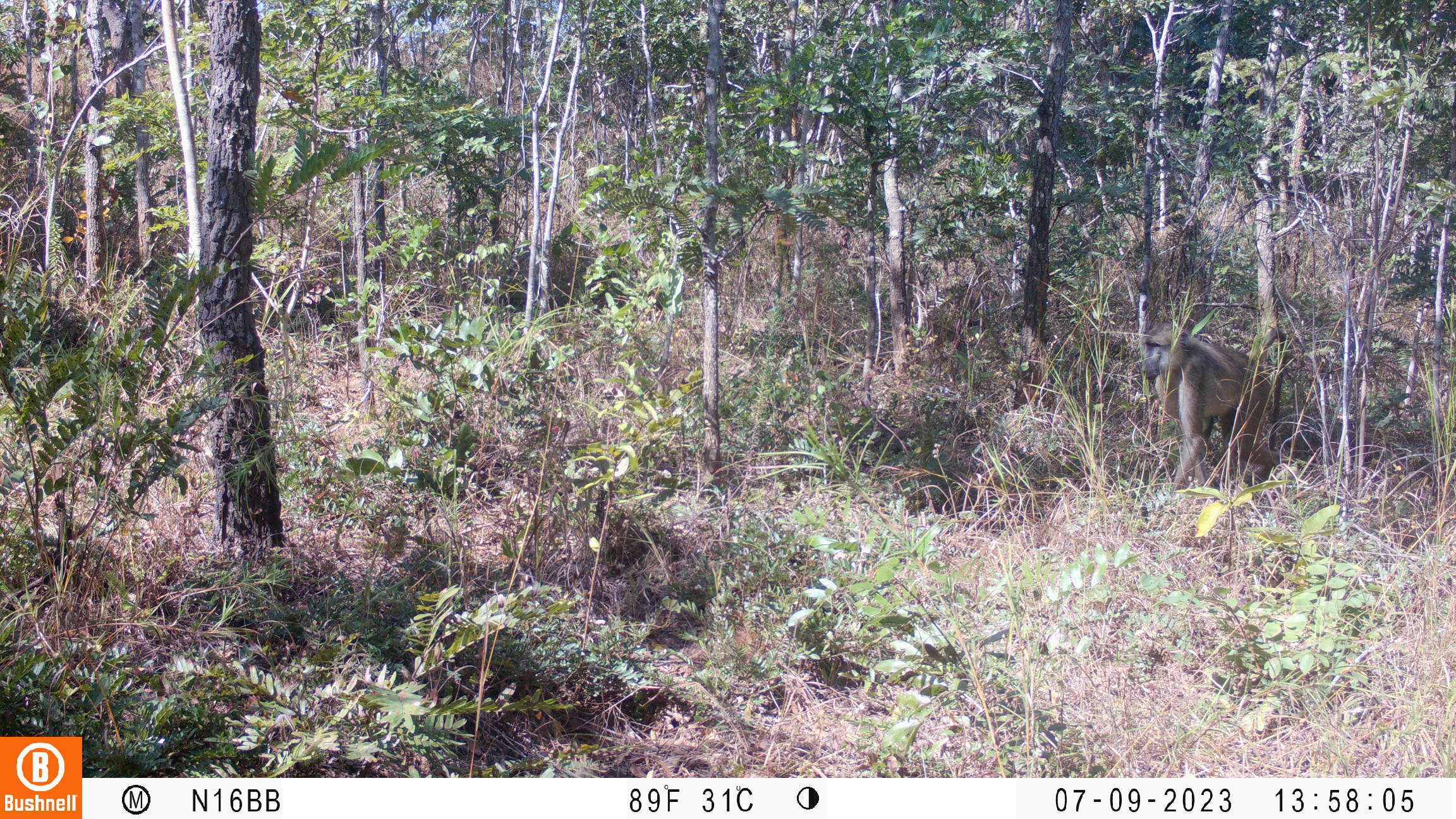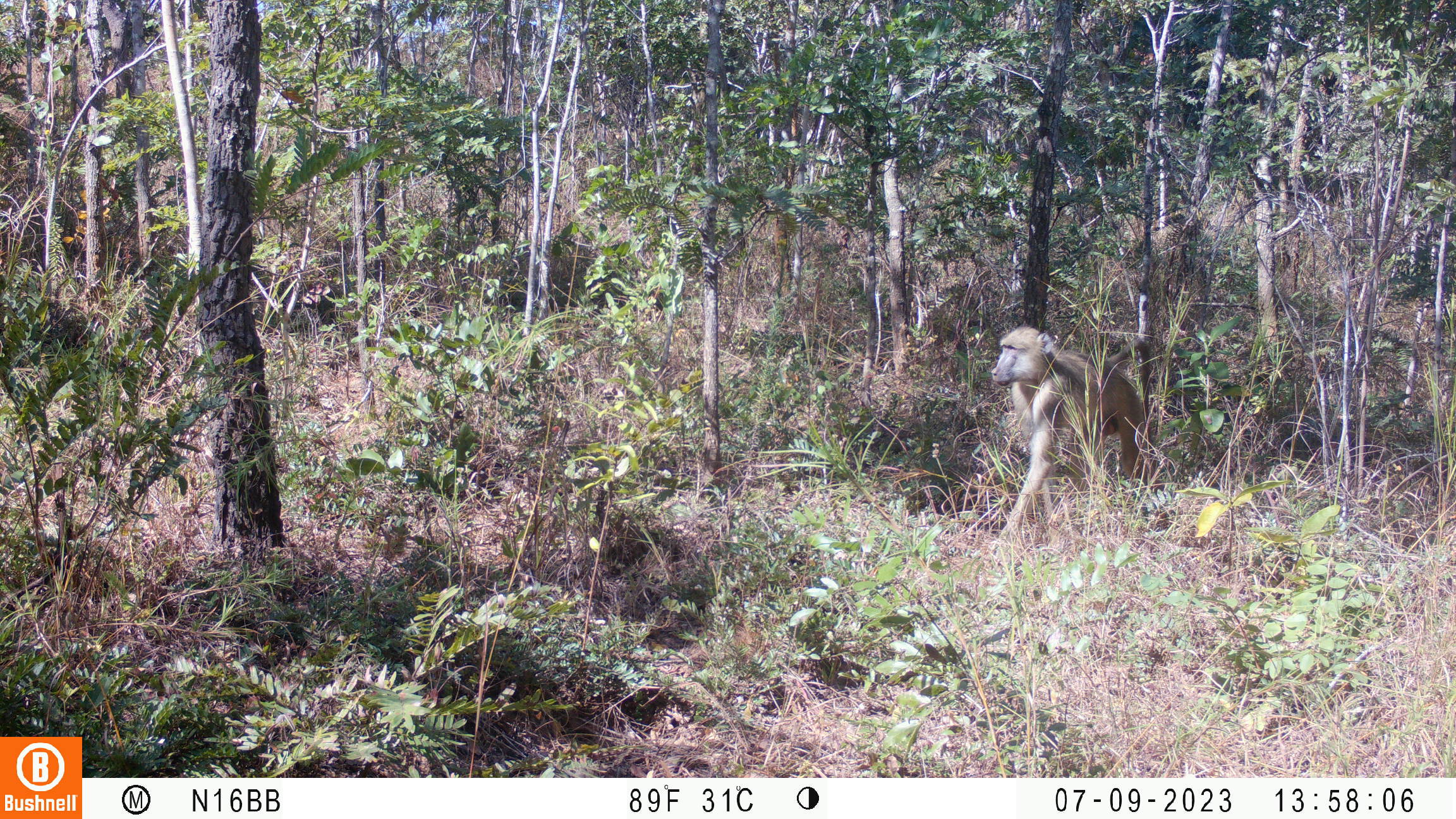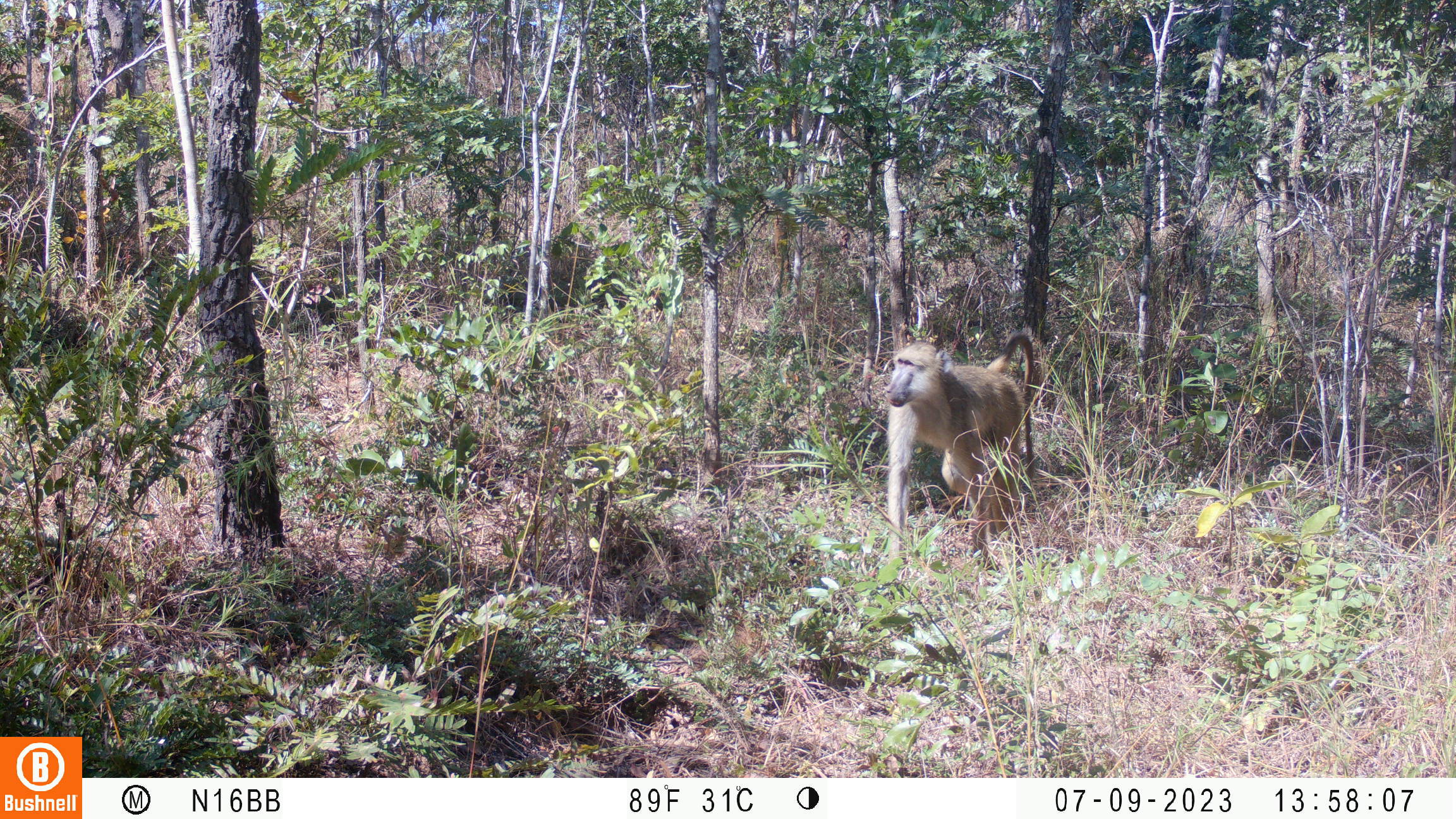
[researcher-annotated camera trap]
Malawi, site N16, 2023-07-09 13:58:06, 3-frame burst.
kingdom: Animalia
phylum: Chordata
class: Mammalia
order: Primates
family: Cercopithecidae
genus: Papio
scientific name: Papio cynocephalus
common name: yellow baboon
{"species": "yellow baboon (Papio cynocephalus)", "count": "1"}